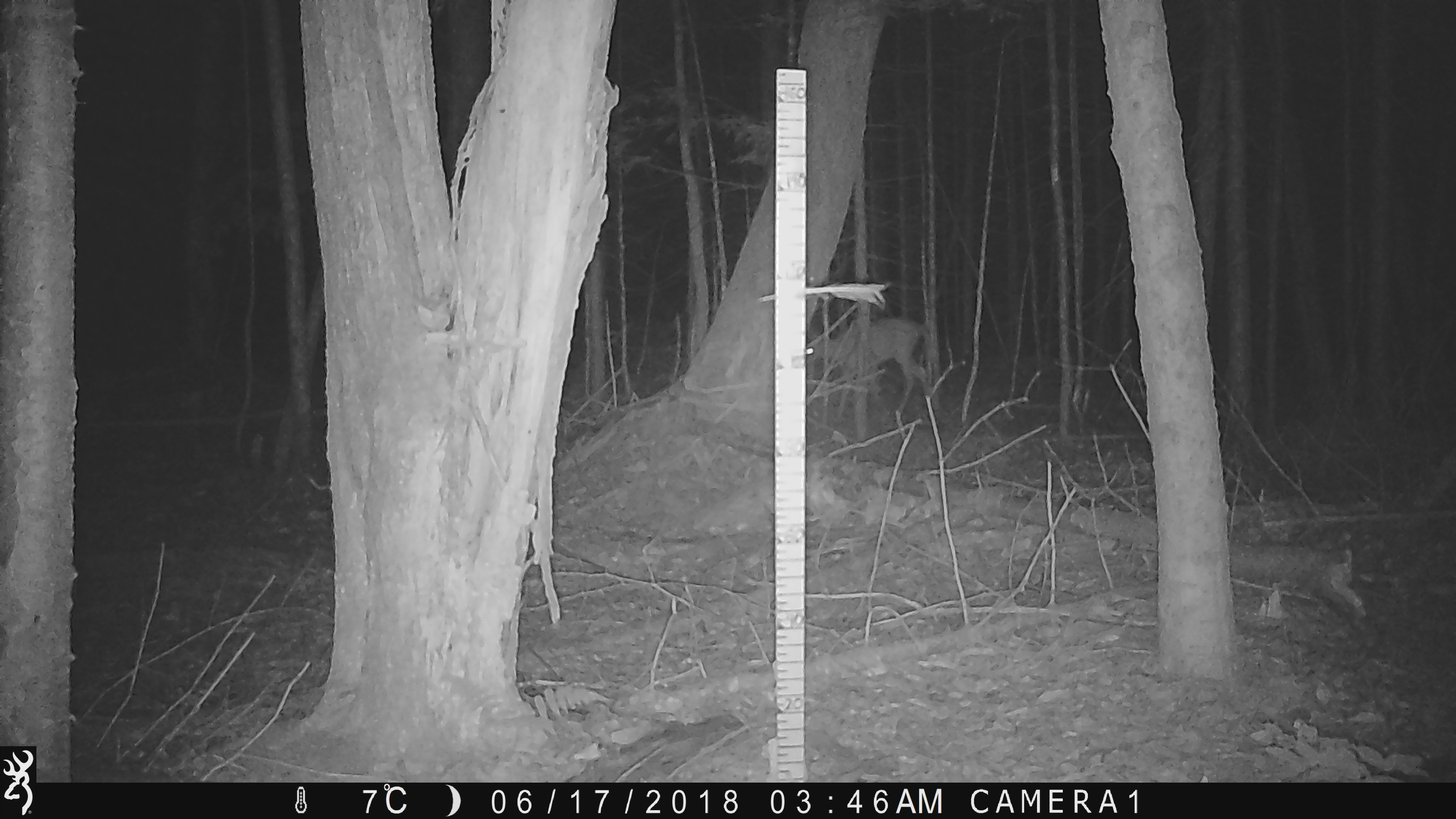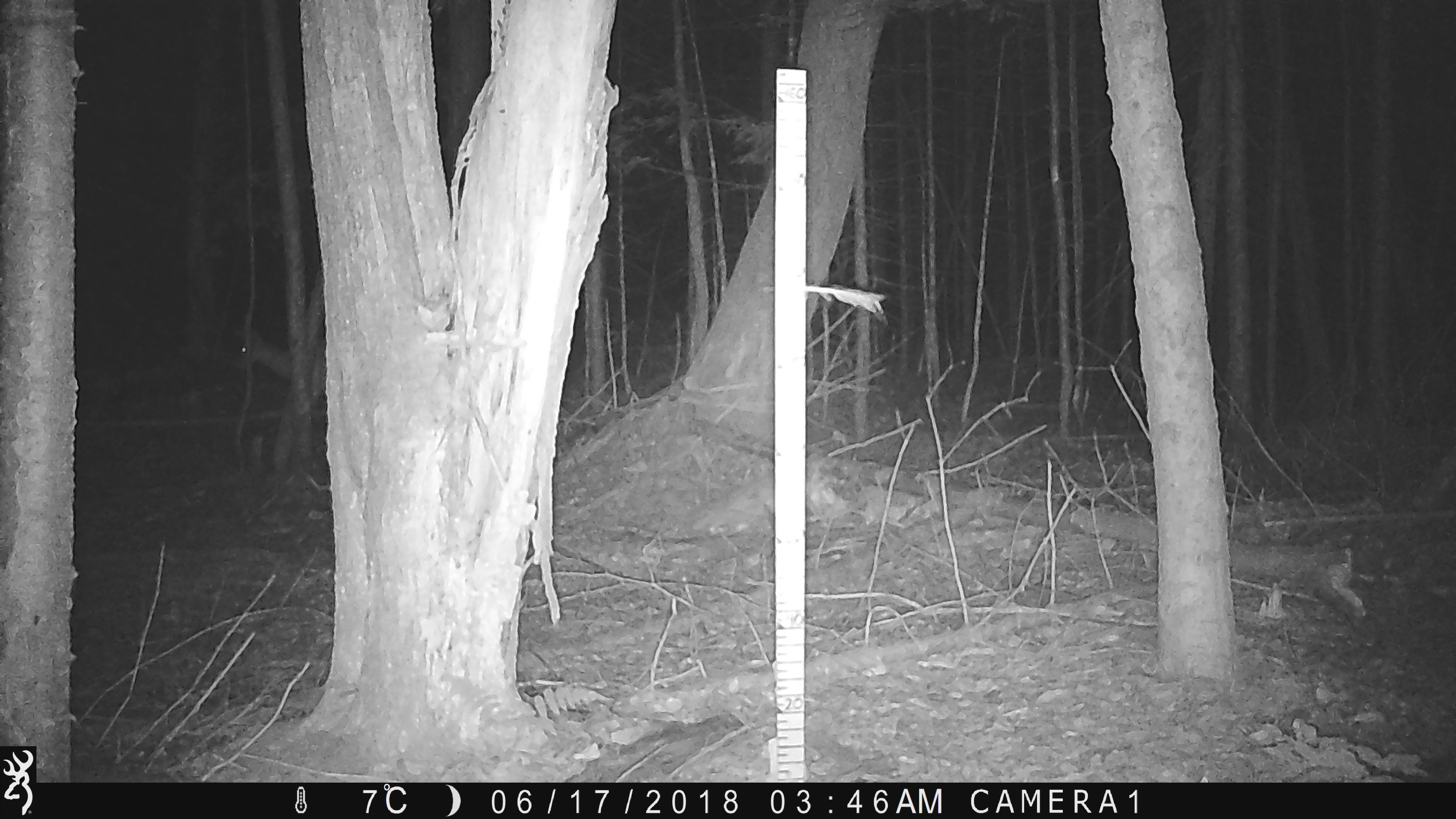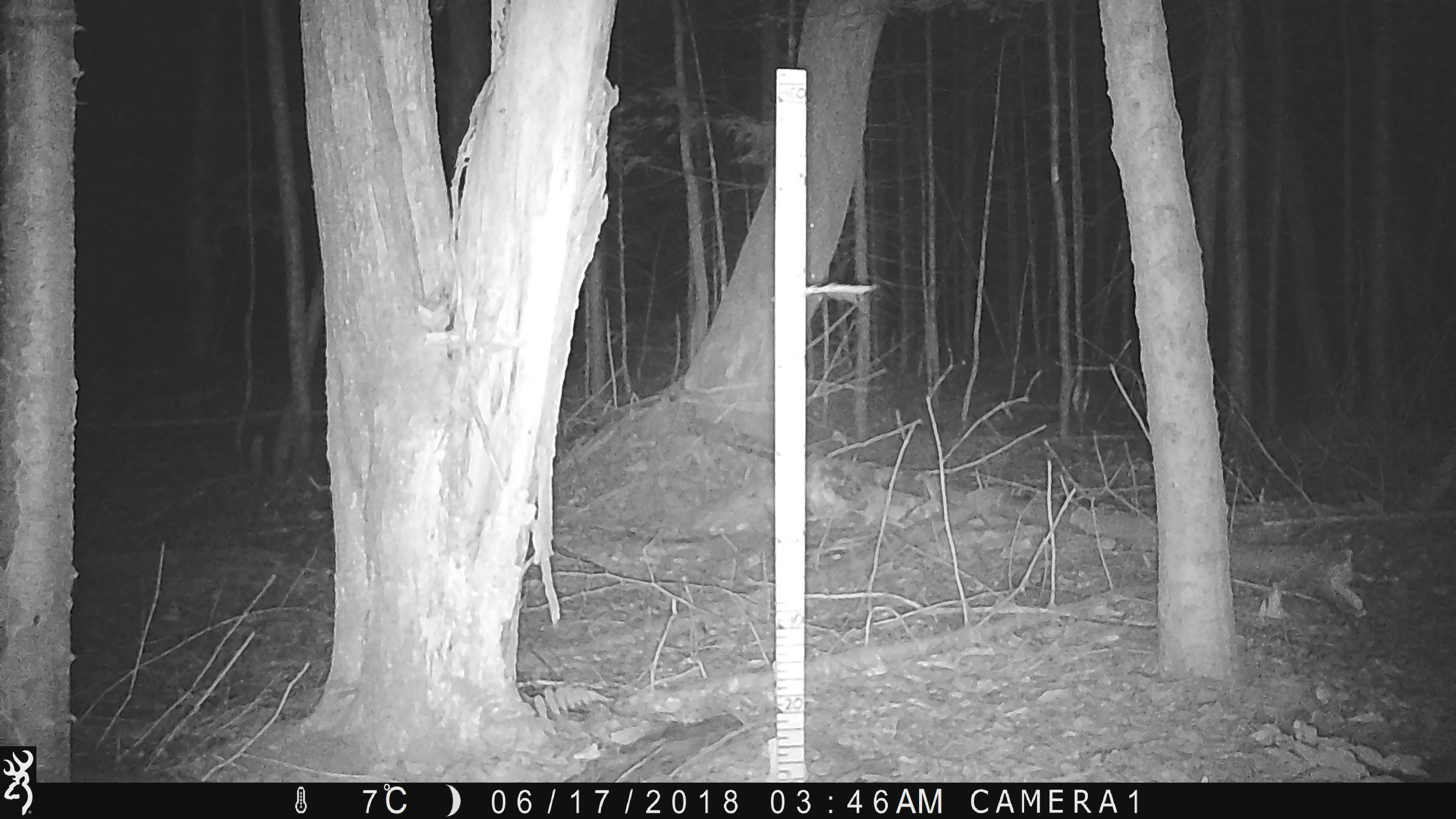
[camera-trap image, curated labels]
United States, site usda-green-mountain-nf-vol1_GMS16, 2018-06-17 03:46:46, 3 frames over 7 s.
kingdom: Animalia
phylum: Chordata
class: Mammalia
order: Artiodactyla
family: Cervidae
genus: Odocoileus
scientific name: Odocoileus virginianus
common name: white-tailed deer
White-tailed deer (Odocoileus virginianus).